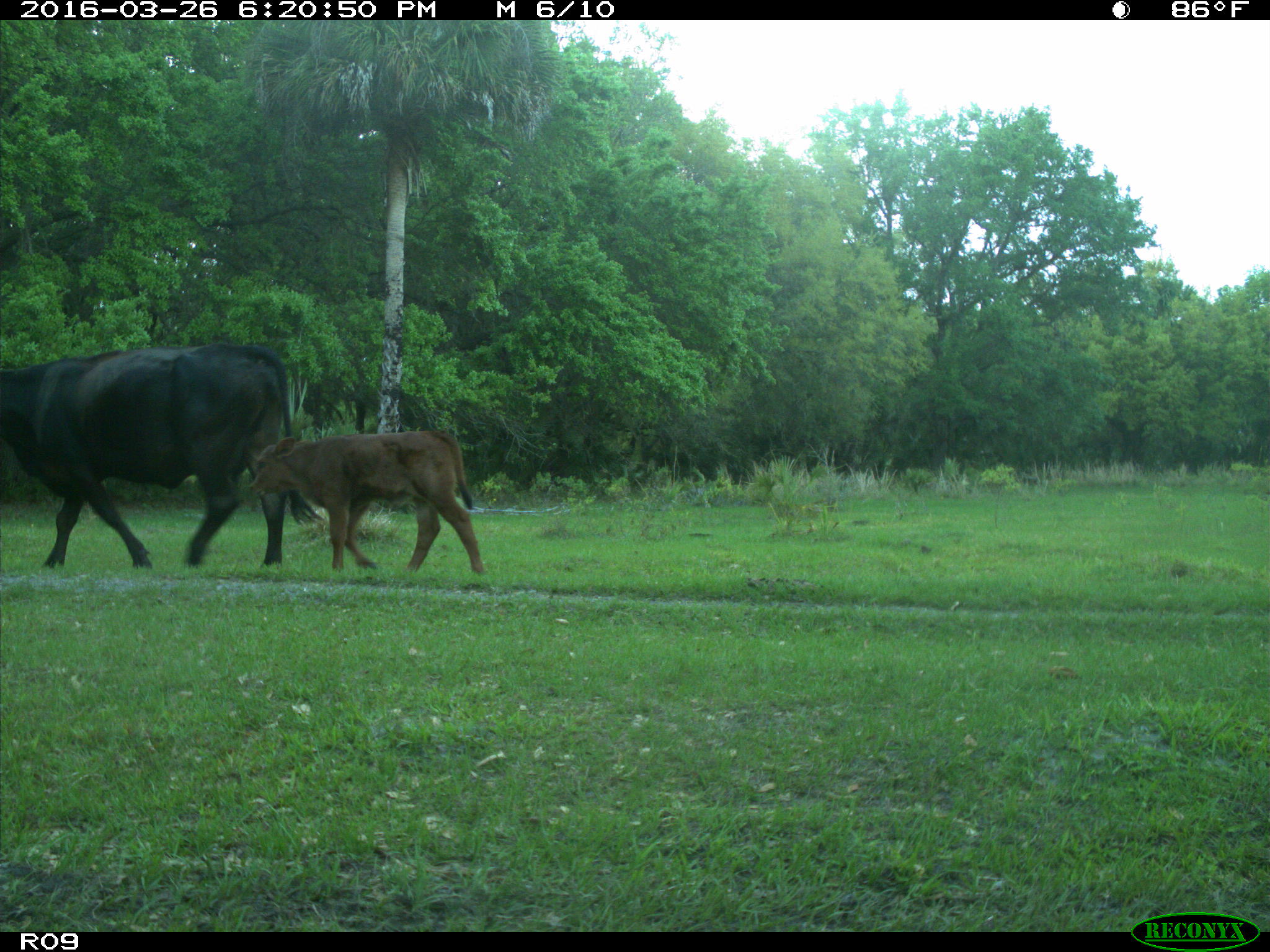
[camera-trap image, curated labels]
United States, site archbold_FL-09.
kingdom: Animalia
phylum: Chordata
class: Mammalia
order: Artiodactyla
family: Bovidae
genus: Bos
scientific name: Bos taurus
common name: domestic cow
Bos taurus (domestic cow).